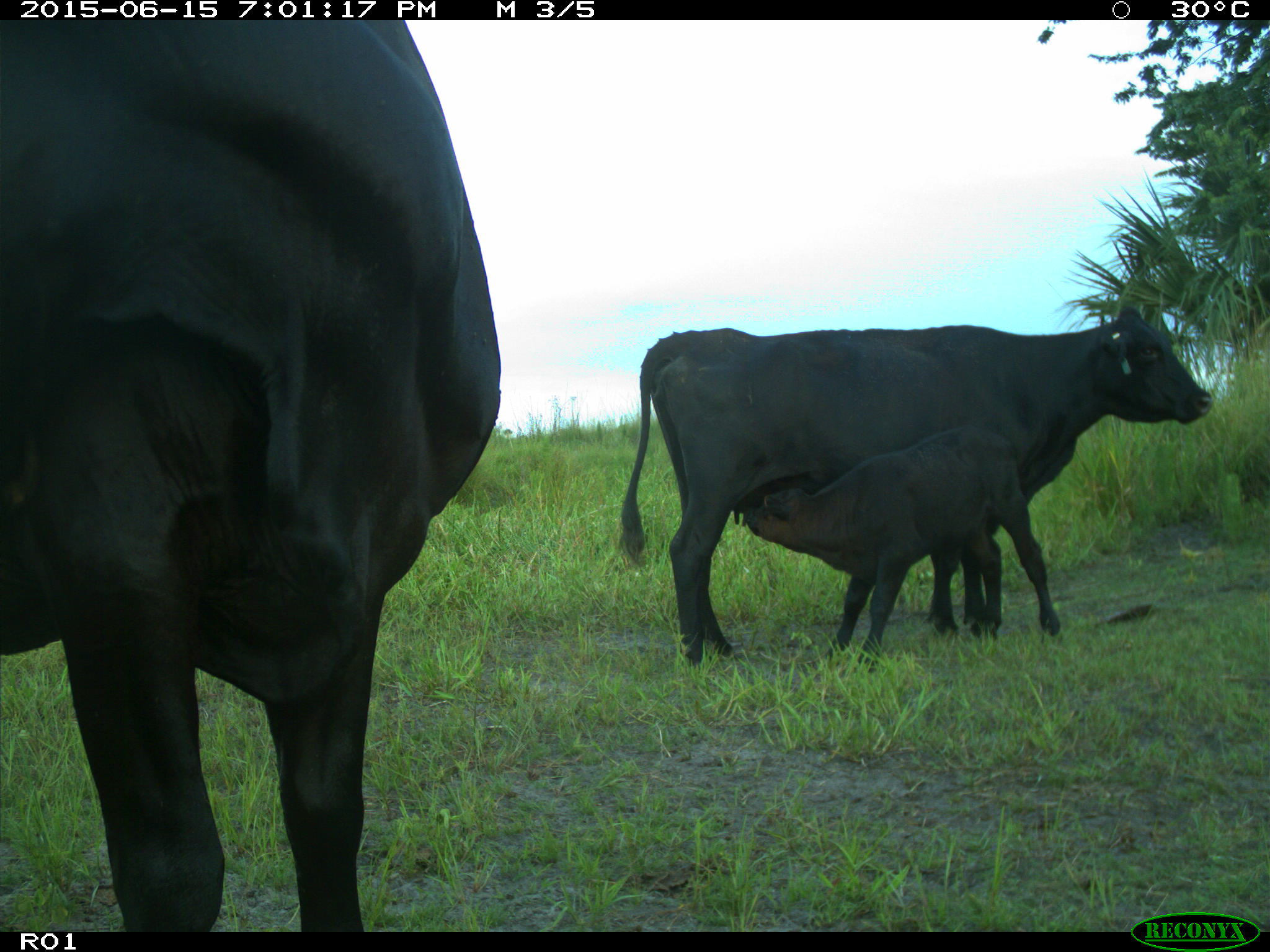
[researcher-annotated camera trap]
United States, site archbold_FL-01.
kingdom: Animalia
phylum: Chordata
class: Mammalia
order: Artiodactyla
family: Bovidae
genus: Bos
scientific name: Bos taurus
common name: domestic cow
Bos taurus (domestic cow).